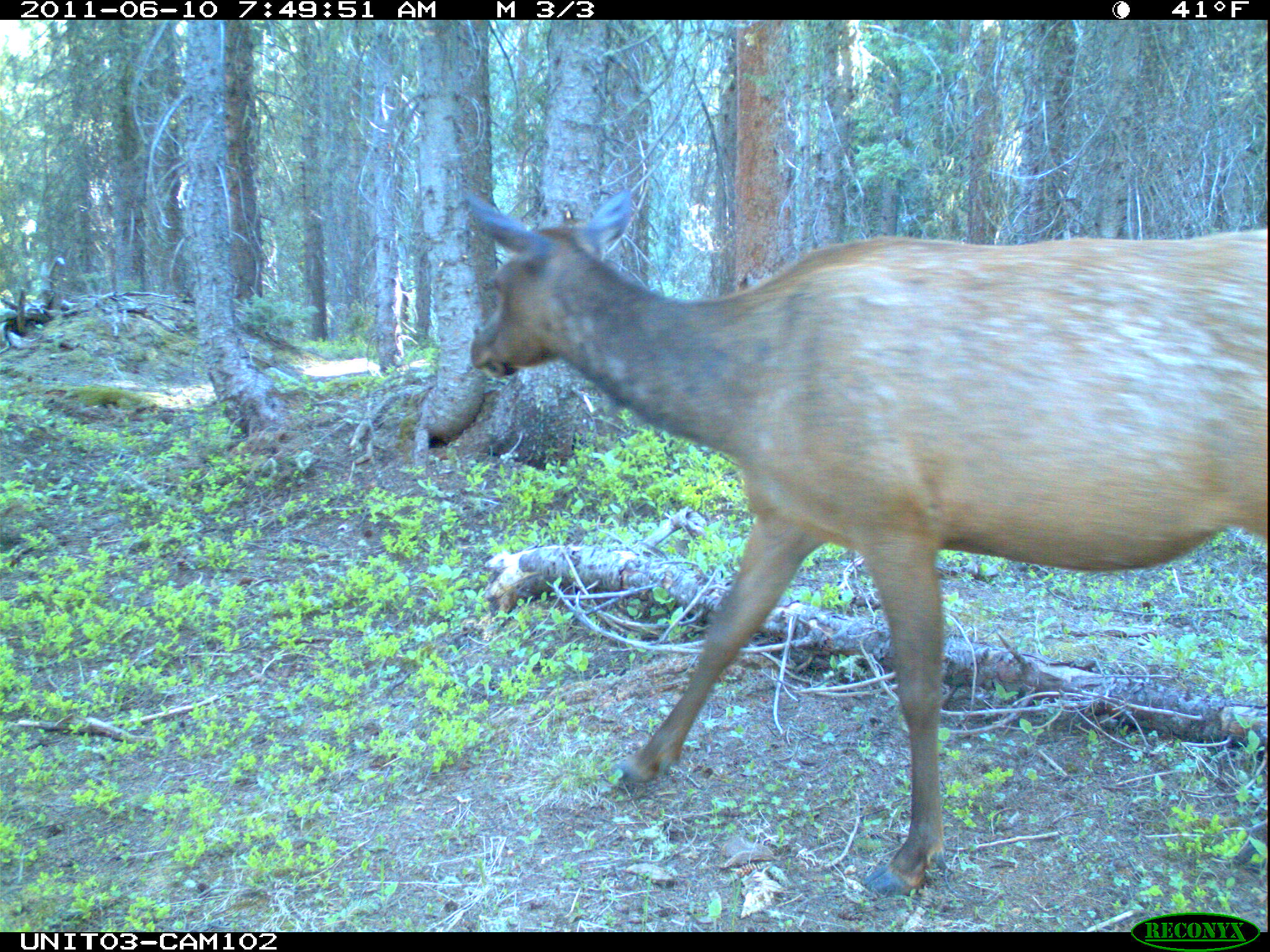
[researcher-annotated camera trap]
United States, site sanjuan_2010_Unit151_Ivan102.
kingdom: Animalia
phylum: Chordata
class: Mammalia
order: Artiodactyla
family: Cervidae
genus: Cervus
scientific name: Cervus elaphus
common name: red deer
Cervus elaphus (red deer).